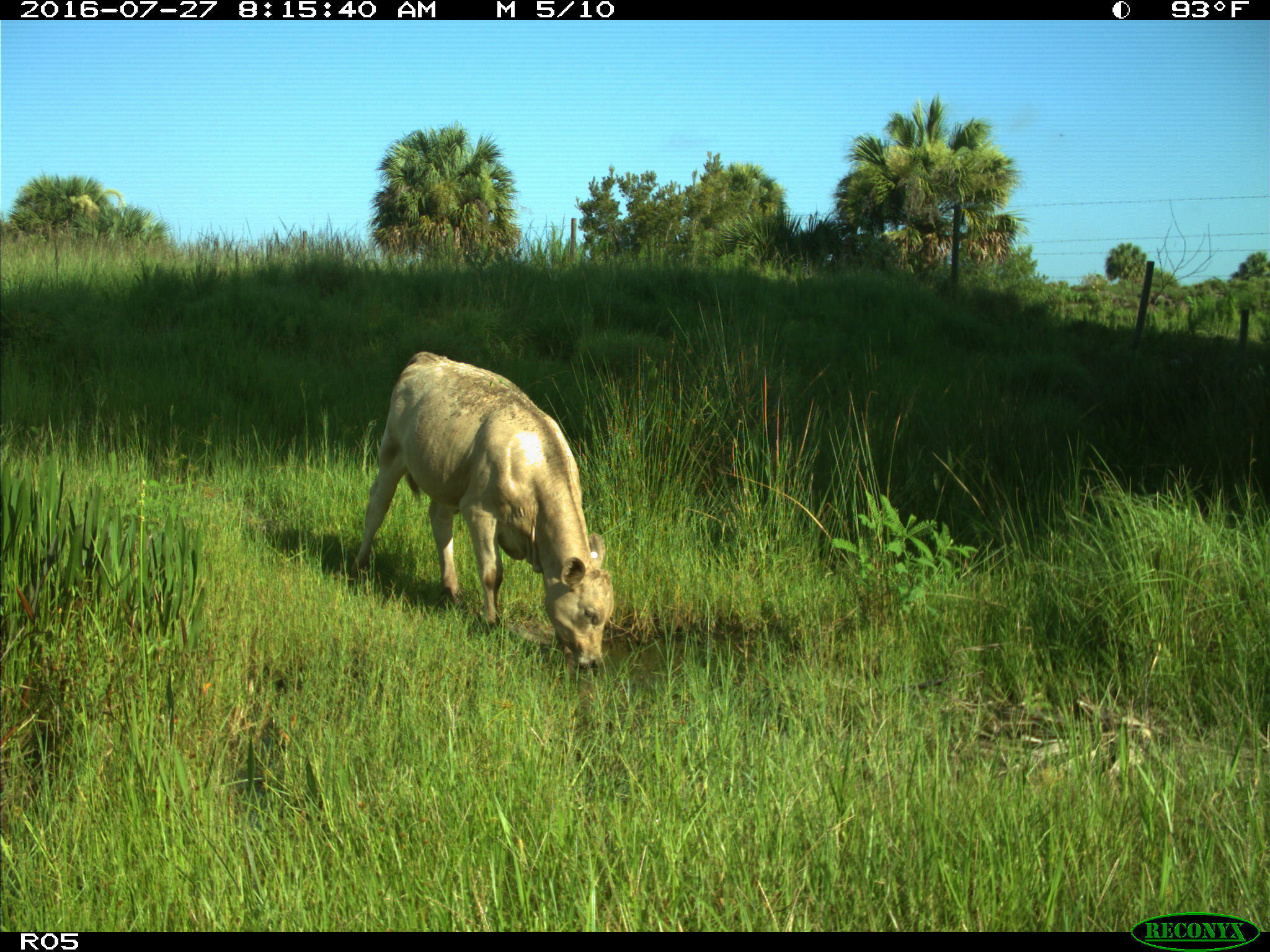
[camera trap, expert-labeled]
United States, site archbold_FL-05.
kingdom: Animalia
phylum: Chordata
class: Mammalia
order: Artiodactyla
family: Bovidae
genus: Bos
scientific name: Bos taurus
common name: domestic cow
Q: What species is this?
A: Bos taurus (domestic cow).